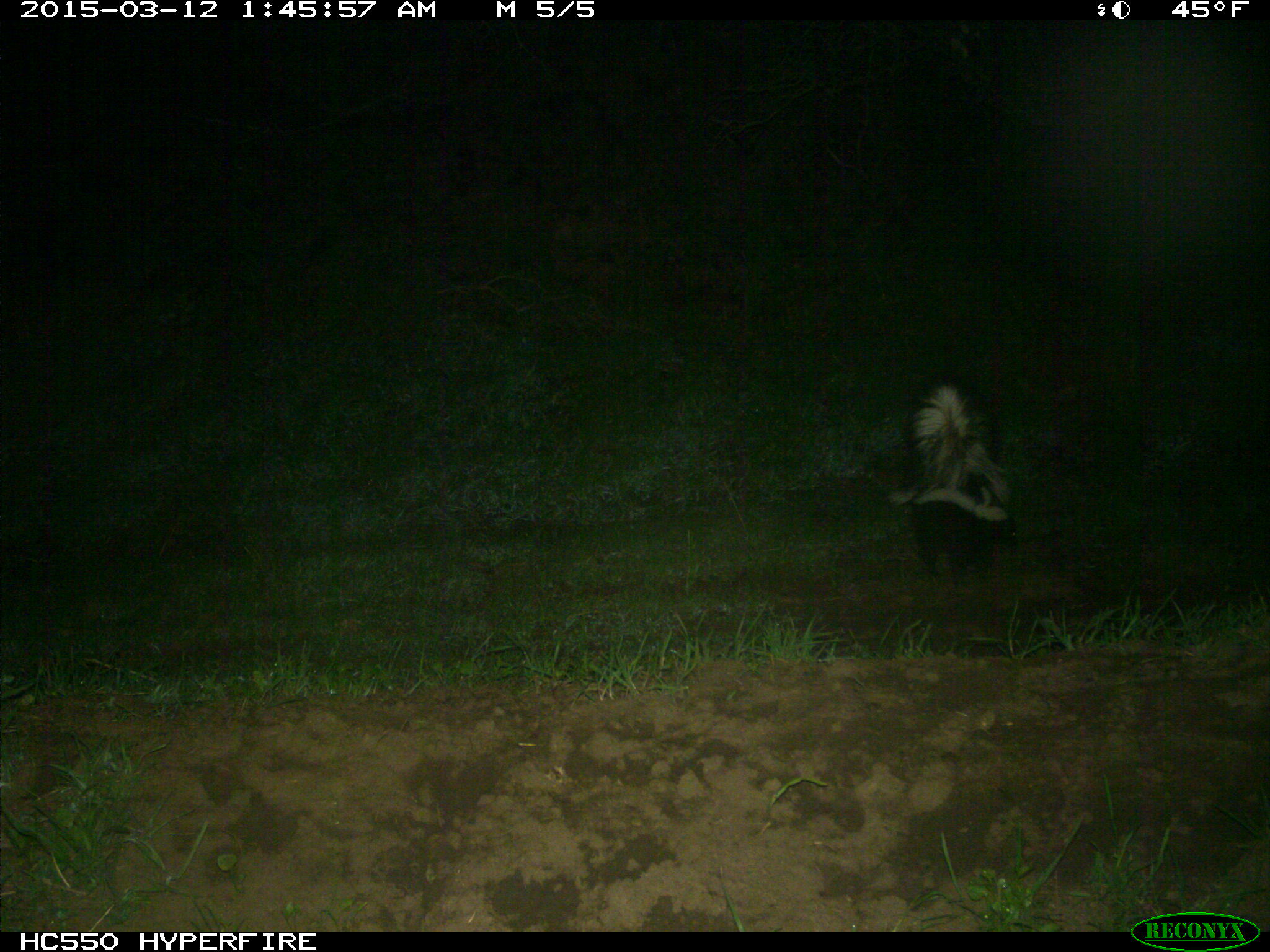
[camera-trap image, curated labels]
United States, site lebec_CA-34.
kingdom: Animalia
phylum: Chordata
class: Mammalia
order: Carnivora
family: Mephitidae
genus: Mephitis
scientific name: Mephitis mephitis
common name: striped skunk